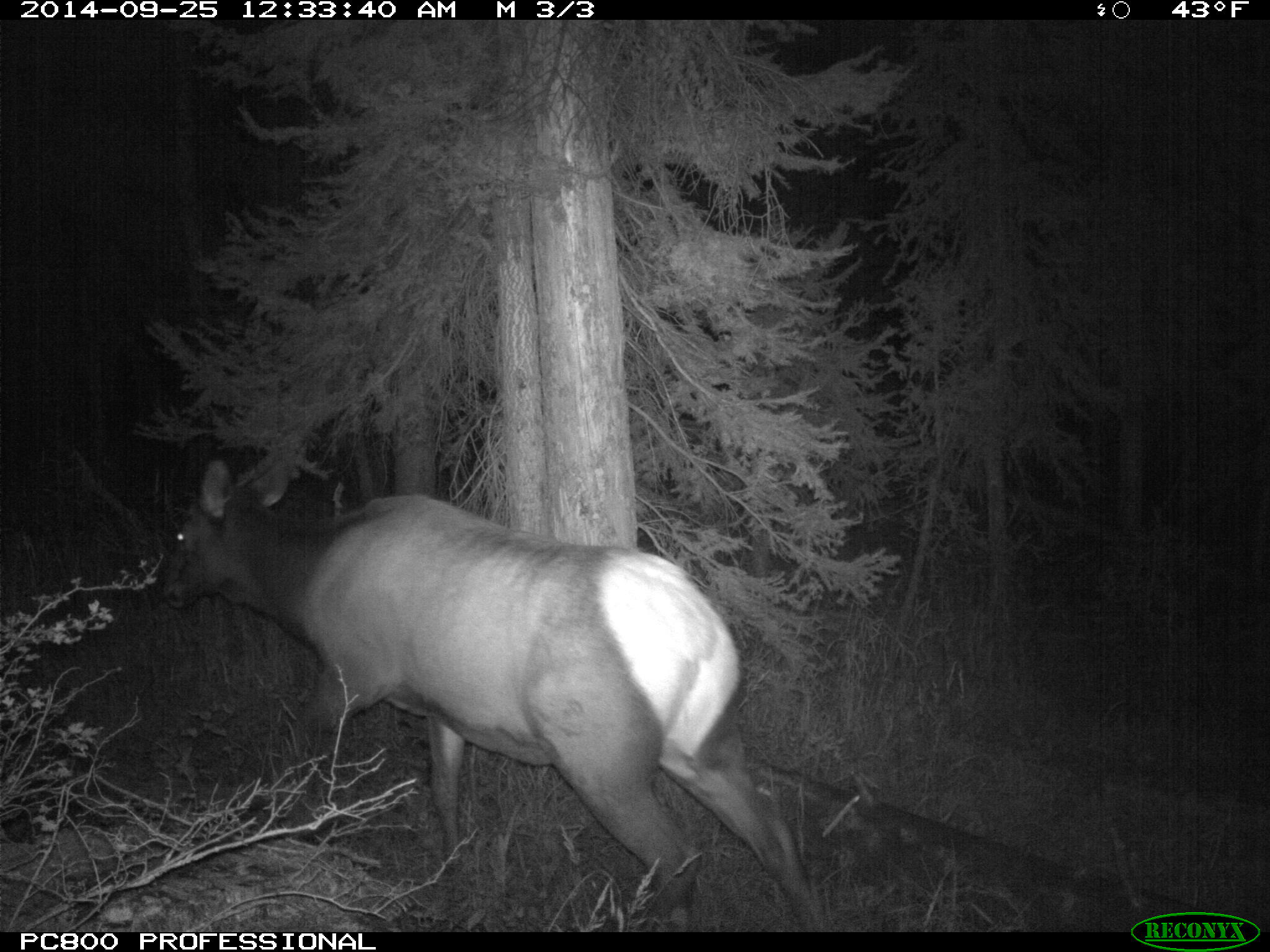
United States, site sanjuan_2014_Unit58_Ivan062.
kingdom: Animalia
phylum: Chordata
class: Mammalia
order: Artiodactyla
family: Cervidae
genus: Cervus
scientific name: Cervus elaphus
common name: red deer